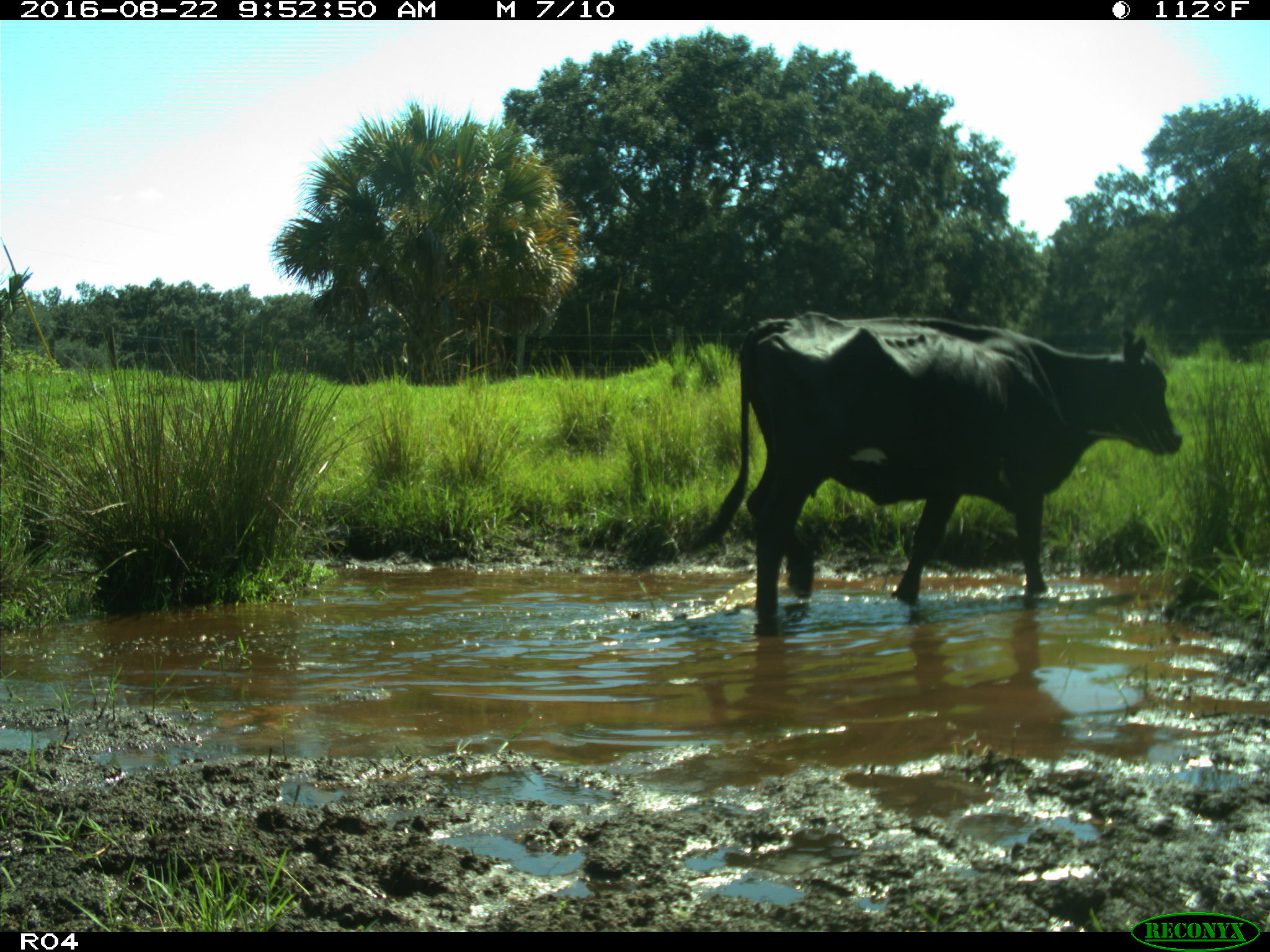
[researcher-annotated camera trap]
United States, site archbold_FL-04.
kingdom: Animalia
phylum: Chordata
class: Mammalia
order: Artiodactyla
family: Bovidae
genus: Bos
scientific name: Bos taurus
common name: domestic cow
Bos taurus (domestic cow).